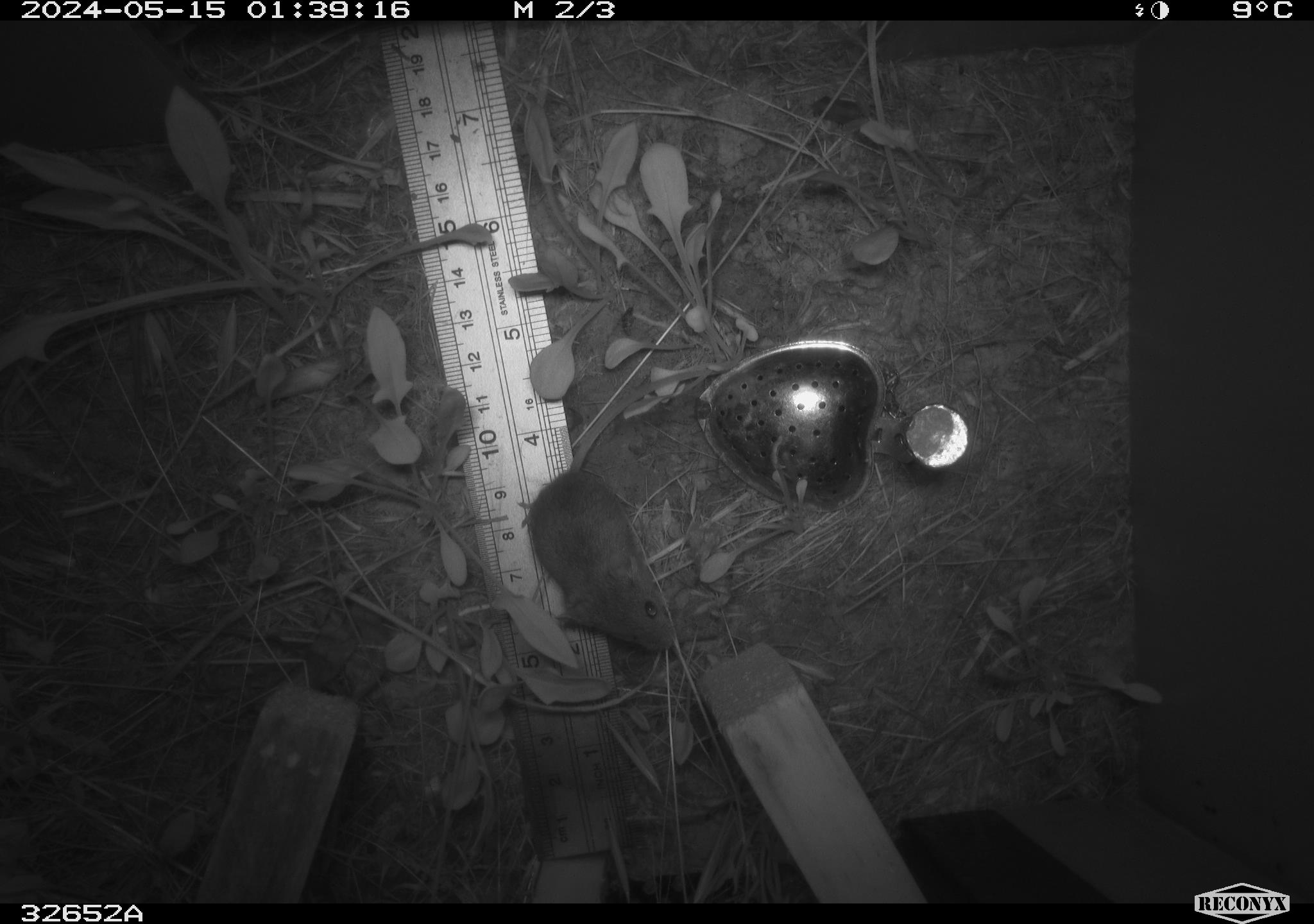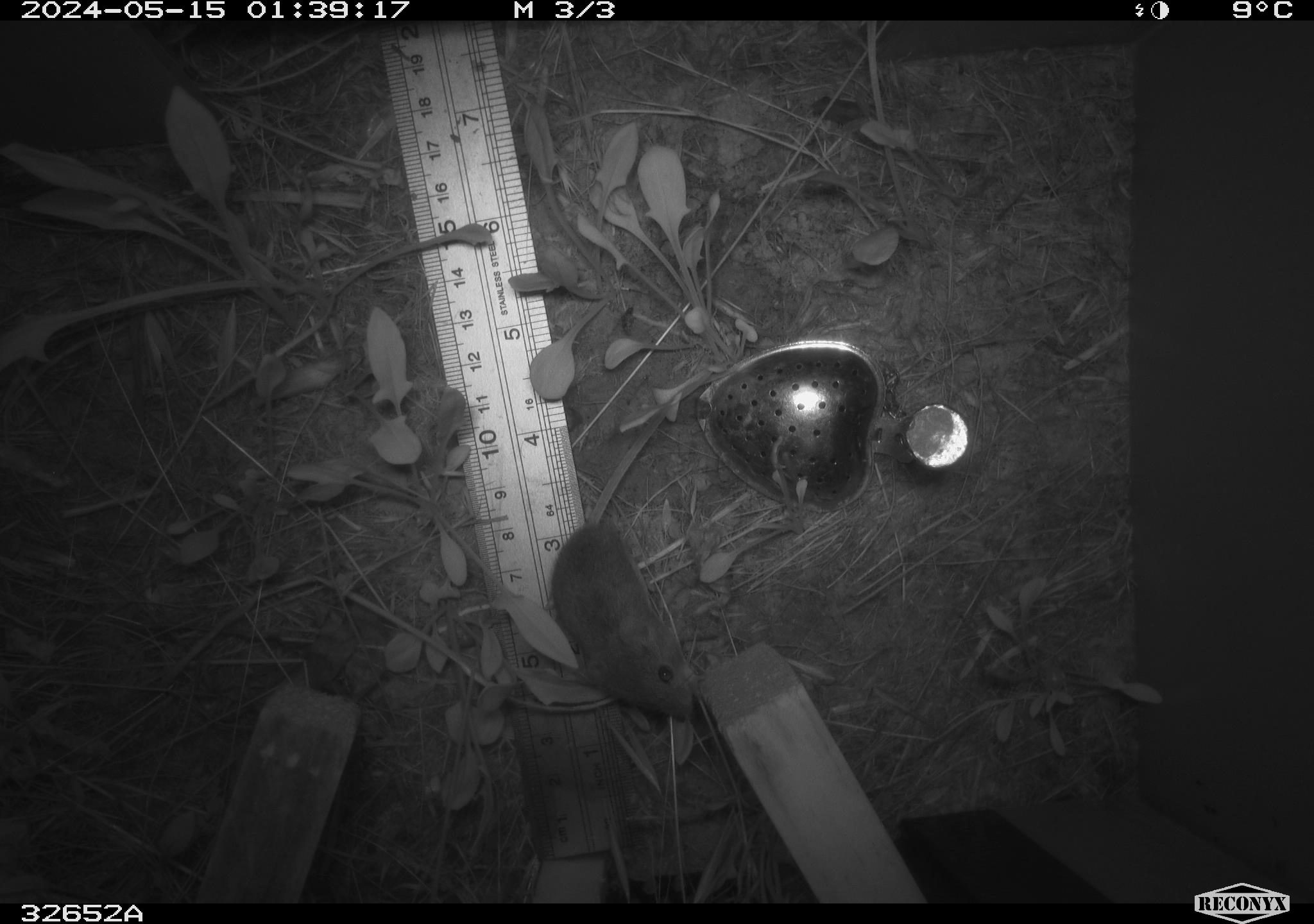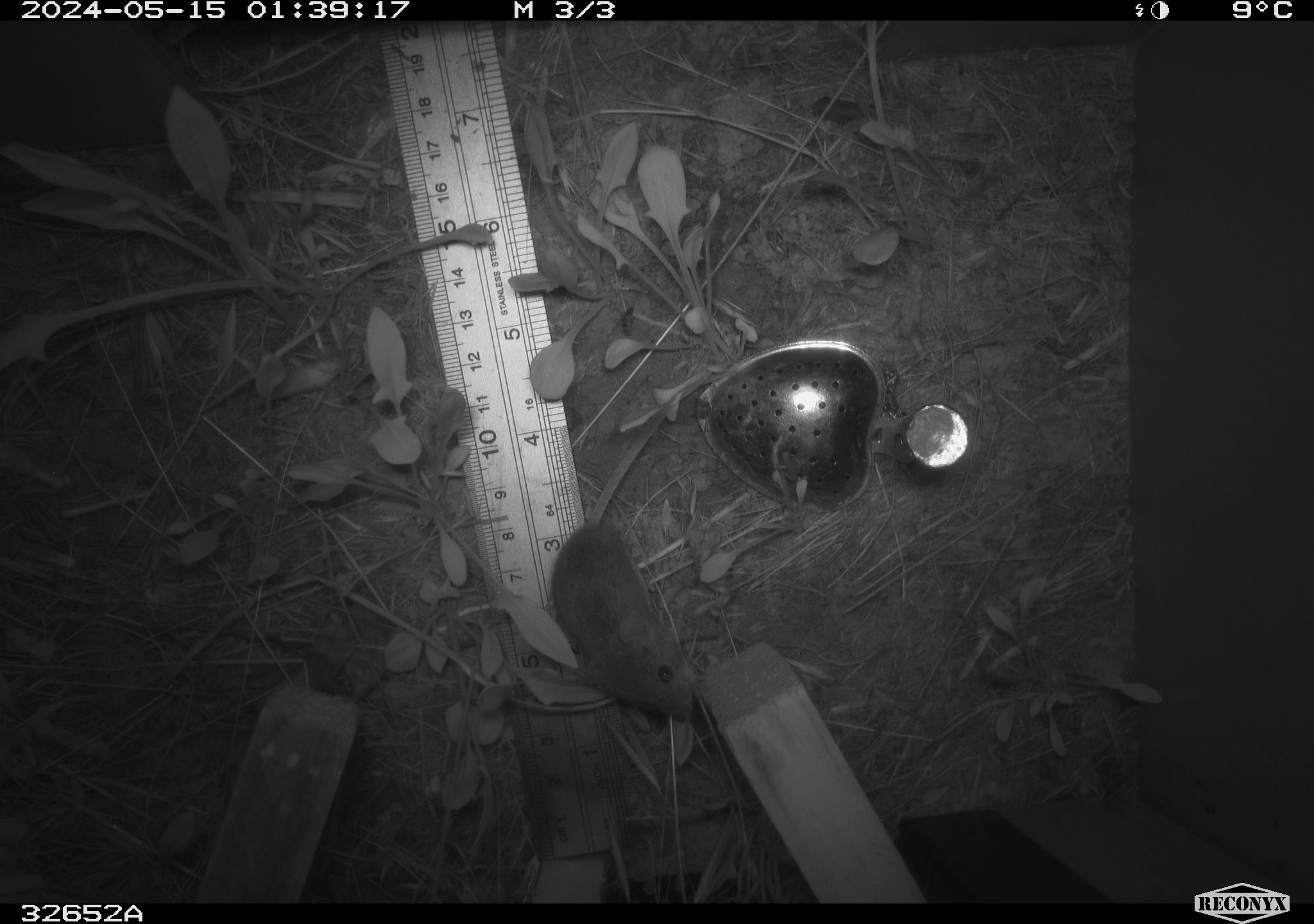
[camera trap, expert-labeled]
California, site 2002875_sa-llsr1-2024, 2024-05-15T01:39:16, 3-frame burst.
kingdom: Animalia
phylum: Chordata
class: Mammalia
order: Rodentia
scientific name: Rodentia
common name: mouse species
Mouse species (Rodentia).